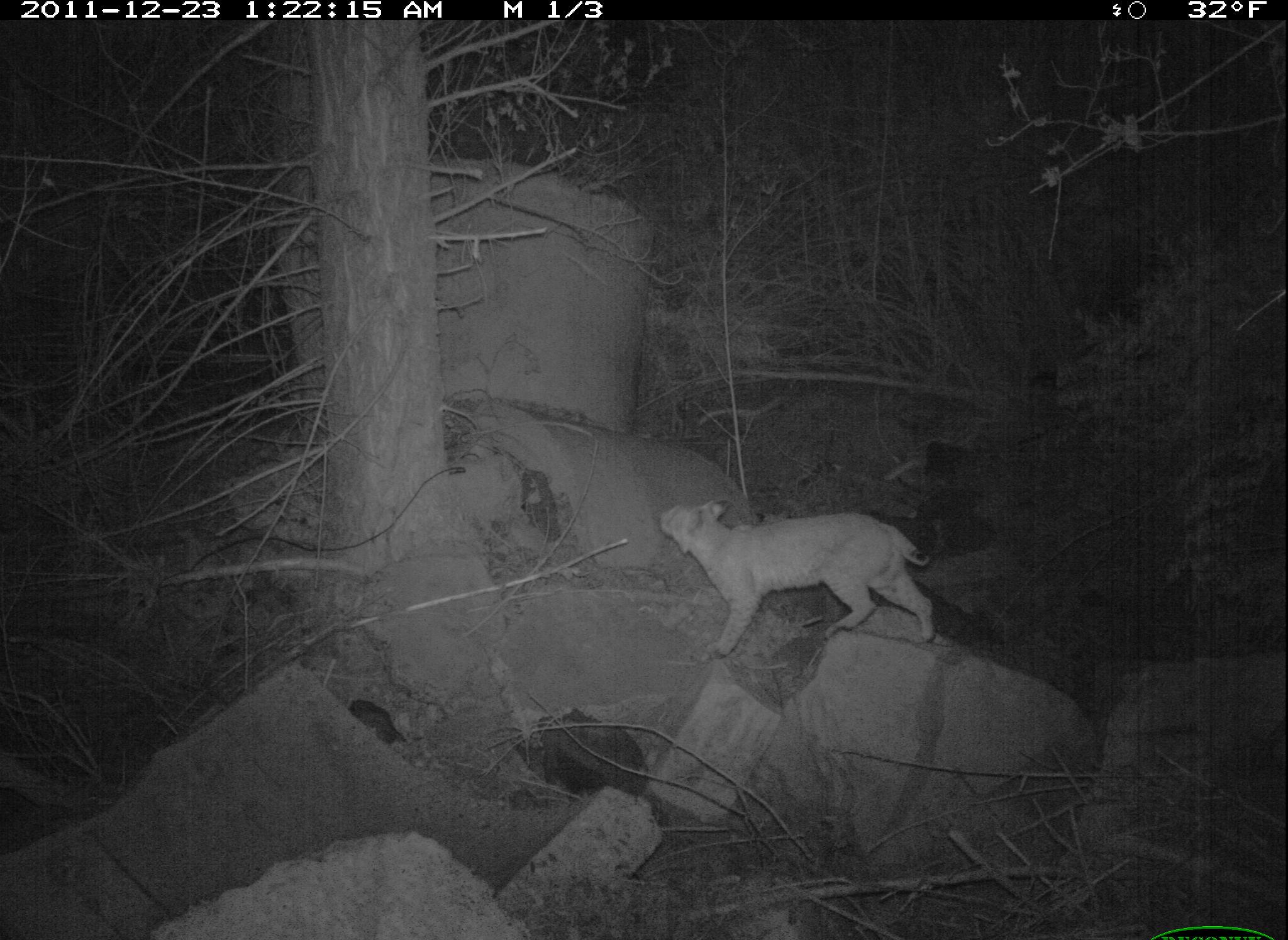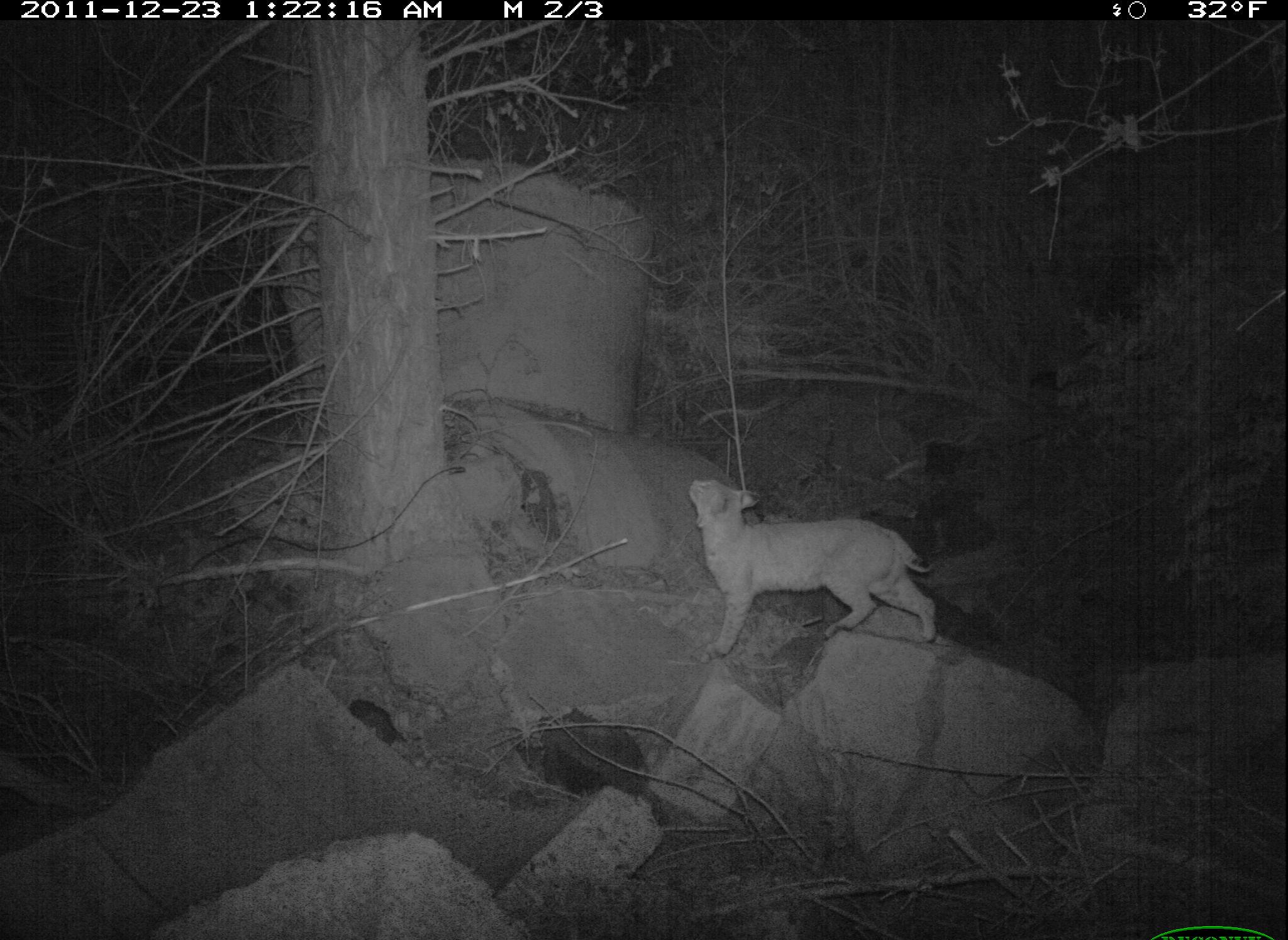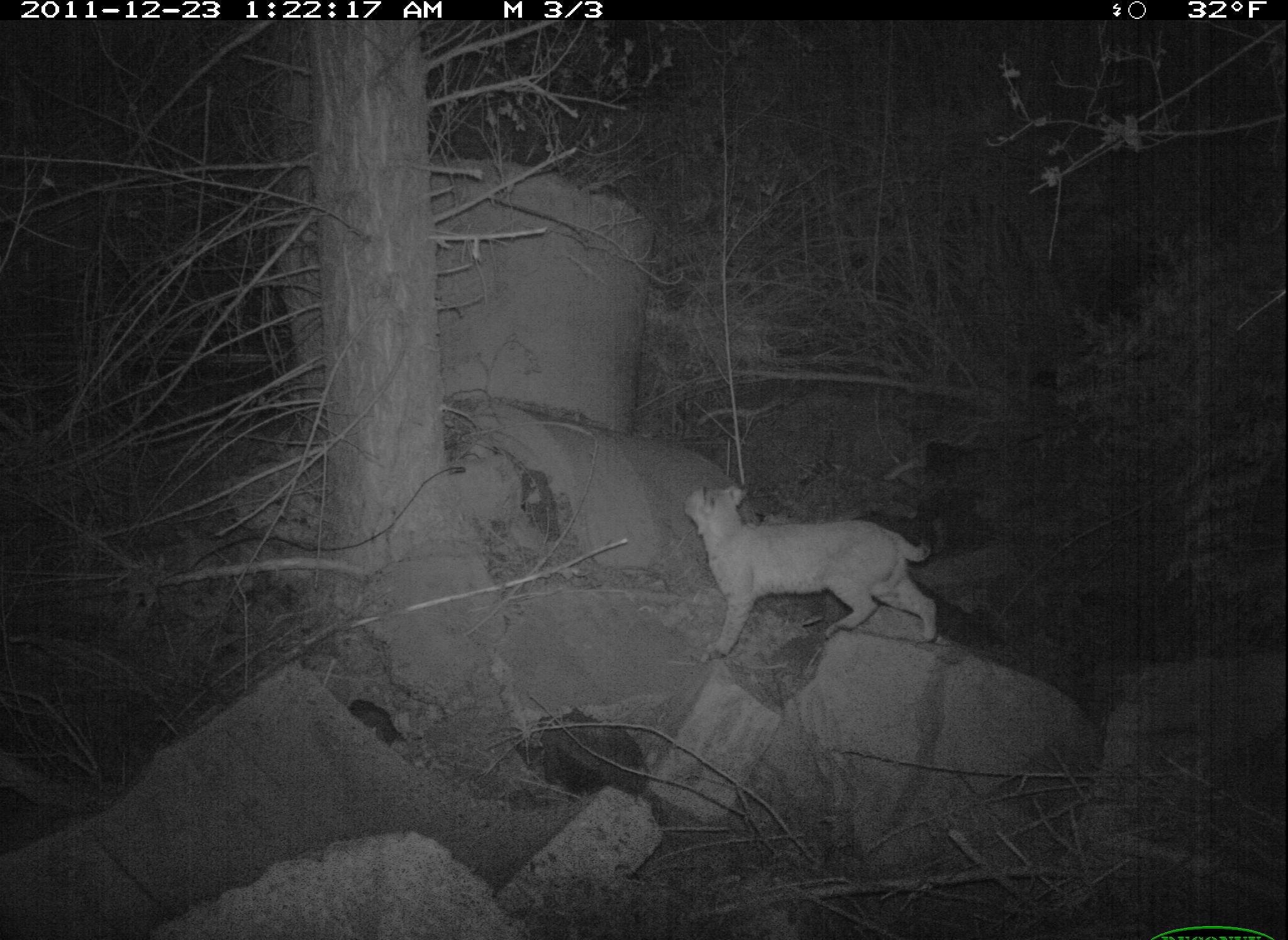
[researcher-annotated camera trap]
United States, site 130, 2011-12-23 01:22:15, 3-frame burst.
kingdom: Animalia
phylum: Chordata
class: Mammalia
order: Carnivora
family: Felidae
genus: Lynx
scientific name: Lynx rufus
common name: bobcat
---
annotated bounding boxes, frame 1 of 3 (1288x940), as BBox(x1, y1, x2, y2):
bobcat: BBox(654, 491, 947, 656)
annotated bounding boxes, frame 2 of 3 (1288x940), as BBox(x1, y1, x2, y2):
bobcat: BBox(679, 465, 947, 660)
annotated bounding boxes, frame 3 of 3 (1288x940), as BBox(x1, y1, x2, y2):
bobcat: BBox(673, 475, 945, 667)